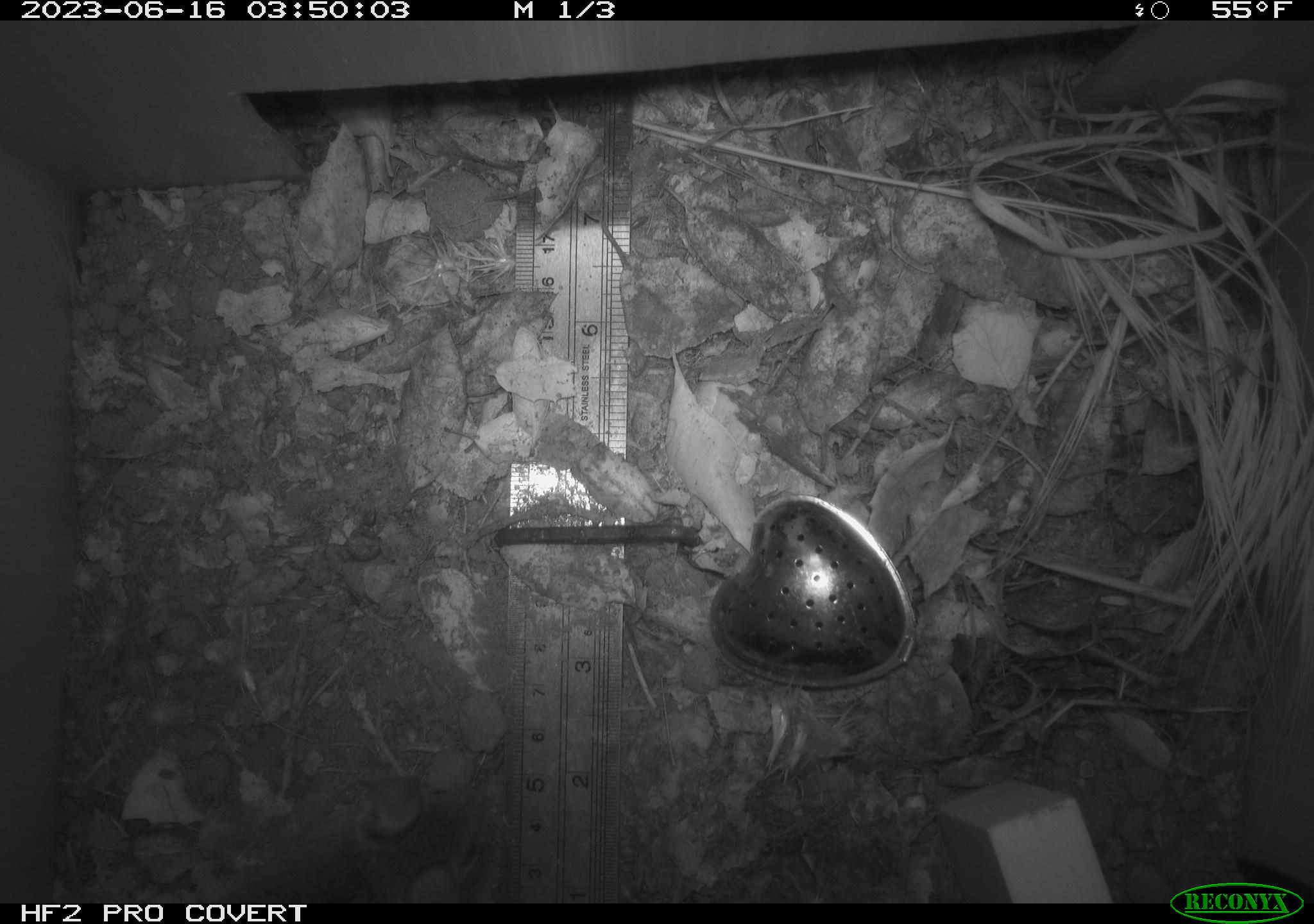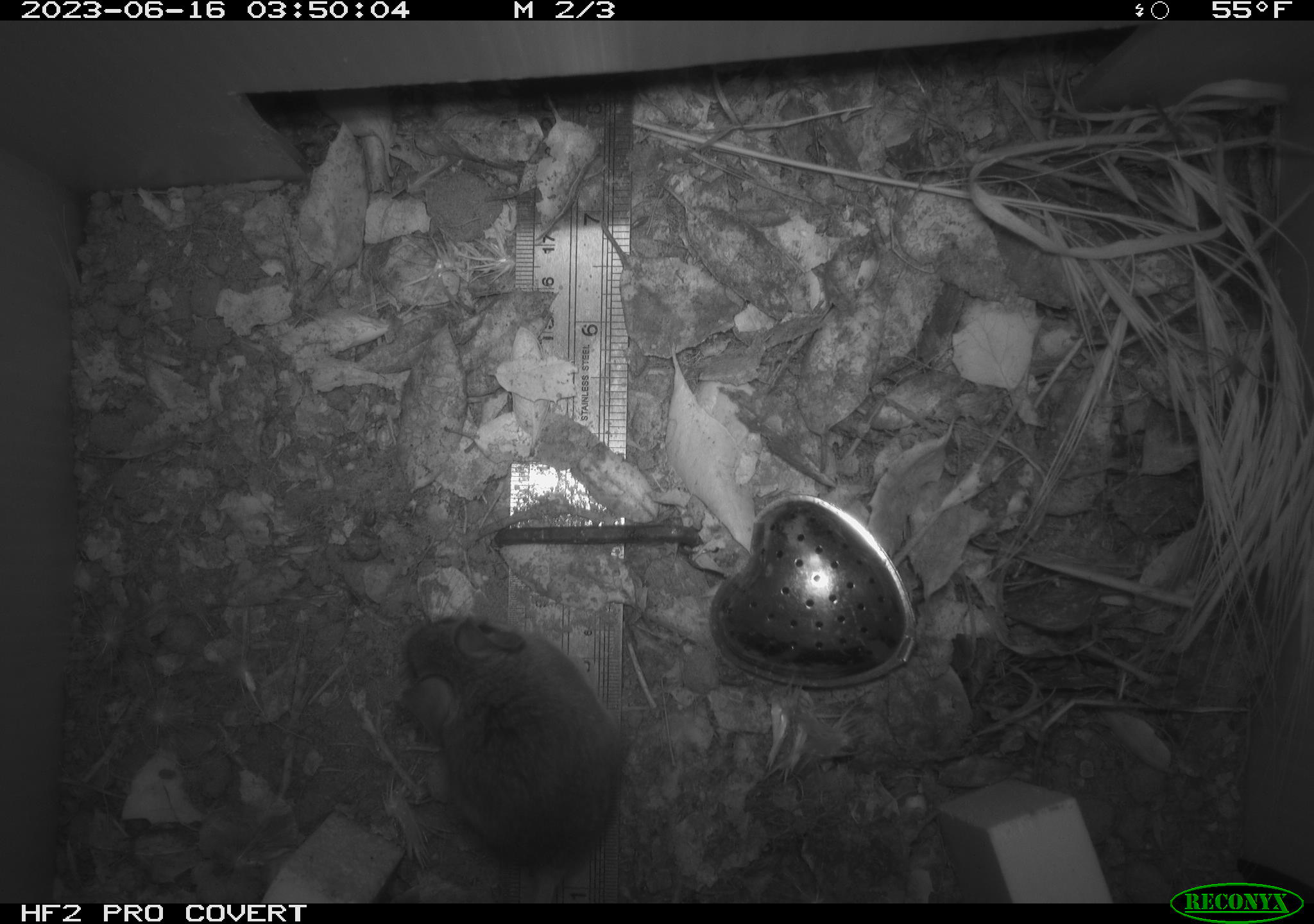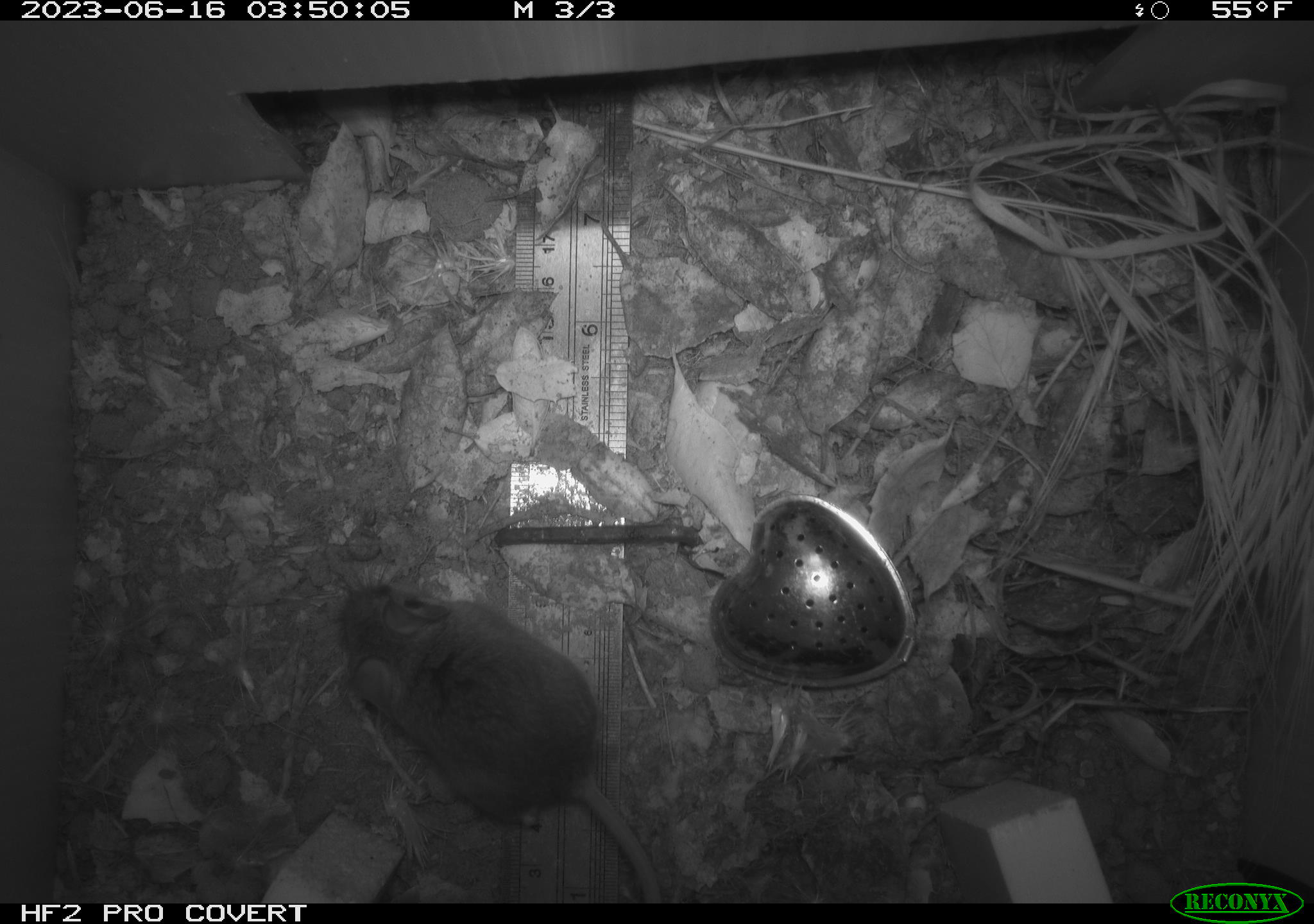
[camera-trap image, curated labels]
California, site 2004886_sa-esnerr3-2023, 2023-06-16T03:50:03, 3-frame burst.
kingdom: Animalia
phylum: Chordata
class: Mammalia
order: Rodentia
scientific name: Rodentia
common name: mouse species